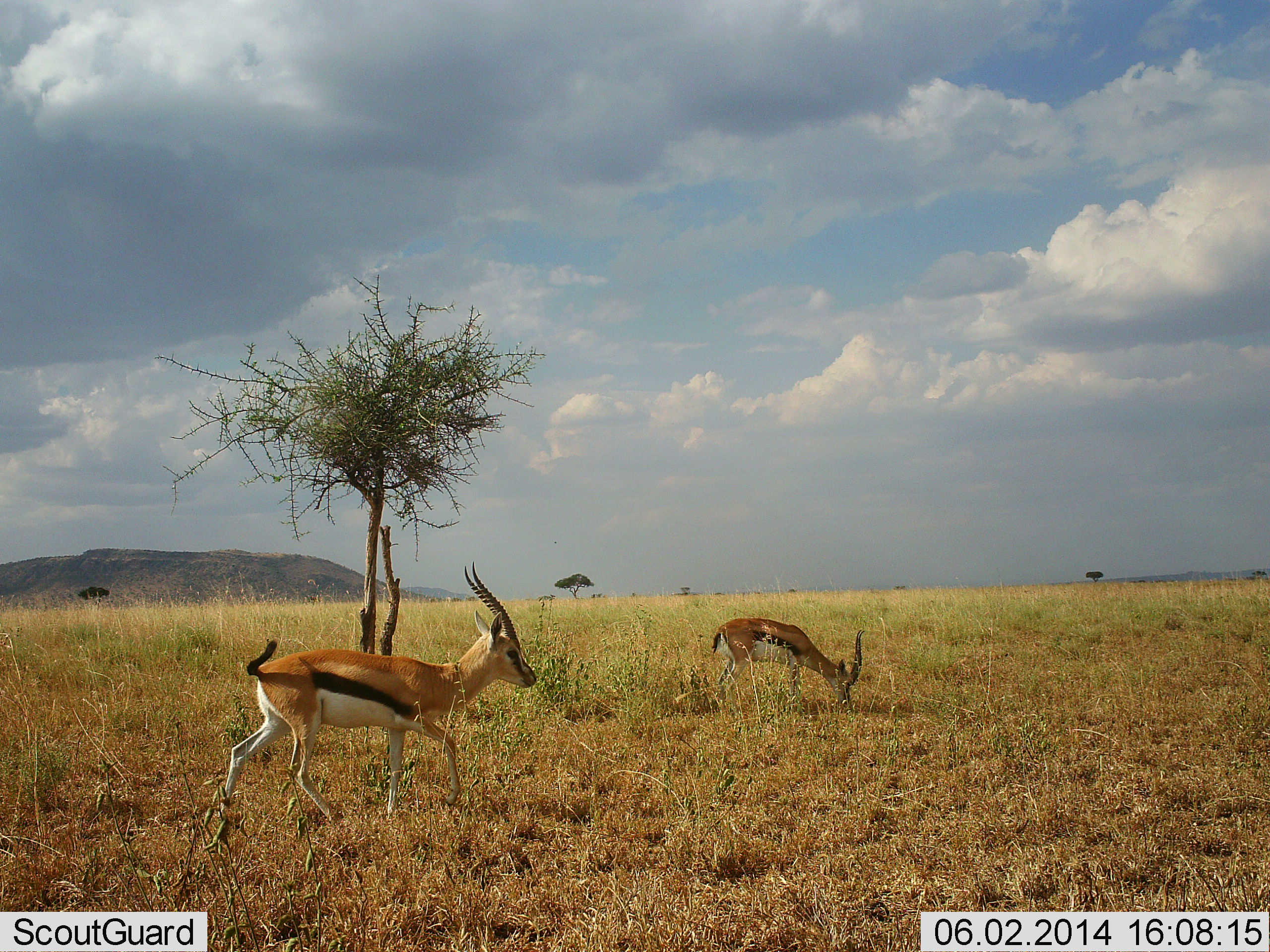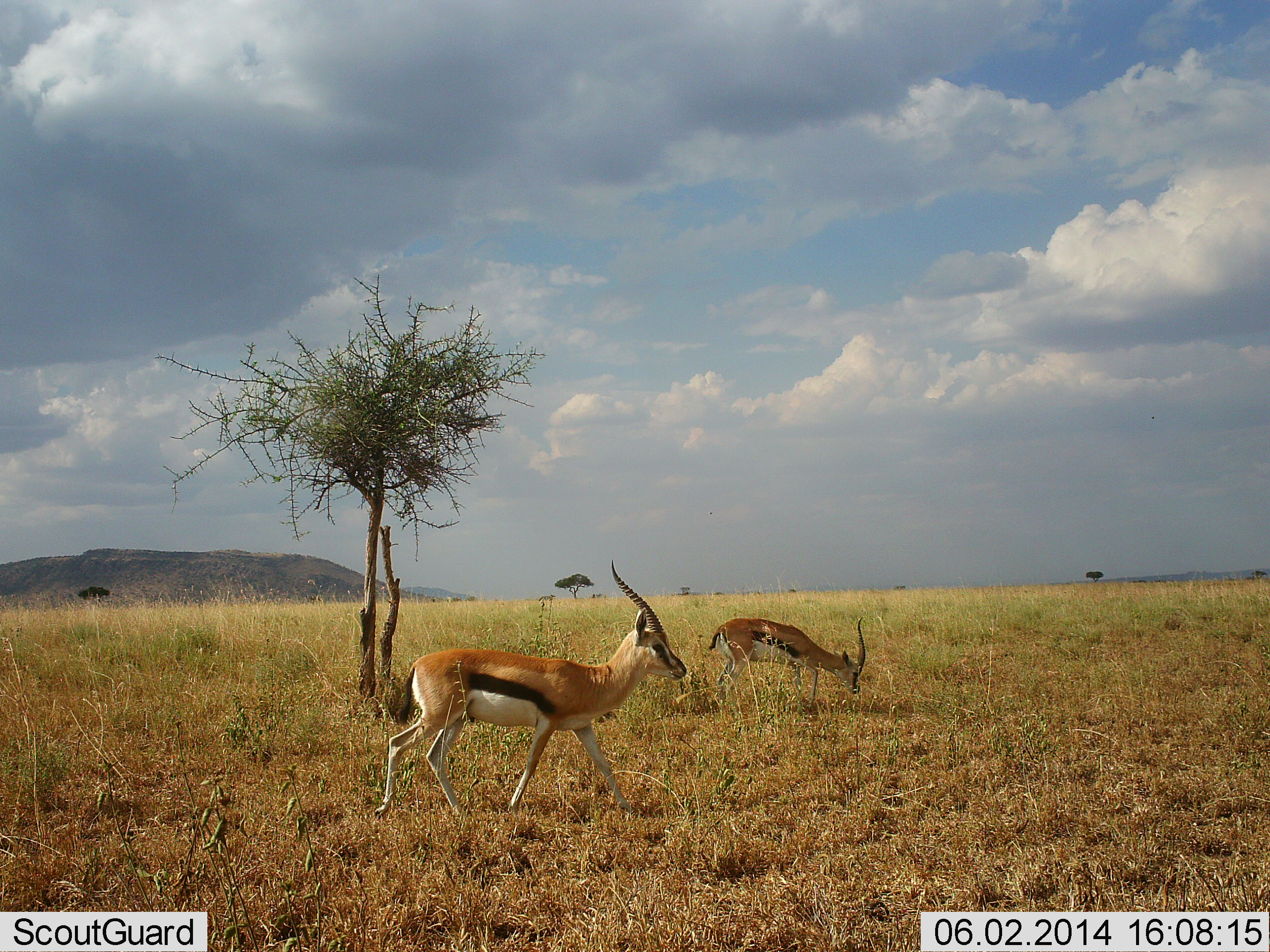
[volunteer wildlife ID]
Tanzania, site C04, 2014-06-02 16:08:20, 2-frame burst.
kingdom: Animalia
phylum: Chordata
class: Mammalia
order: Artiodactyla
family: Bovidae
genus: Eudorcas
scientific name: Eudorcas thomsonii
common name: thomson's gazelle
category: gazellethomsons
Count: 2.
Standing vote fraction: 37%.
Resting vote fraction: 1%.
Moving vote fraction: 81%.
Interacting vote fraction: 0%.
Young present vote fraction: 0%.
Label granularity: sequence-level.